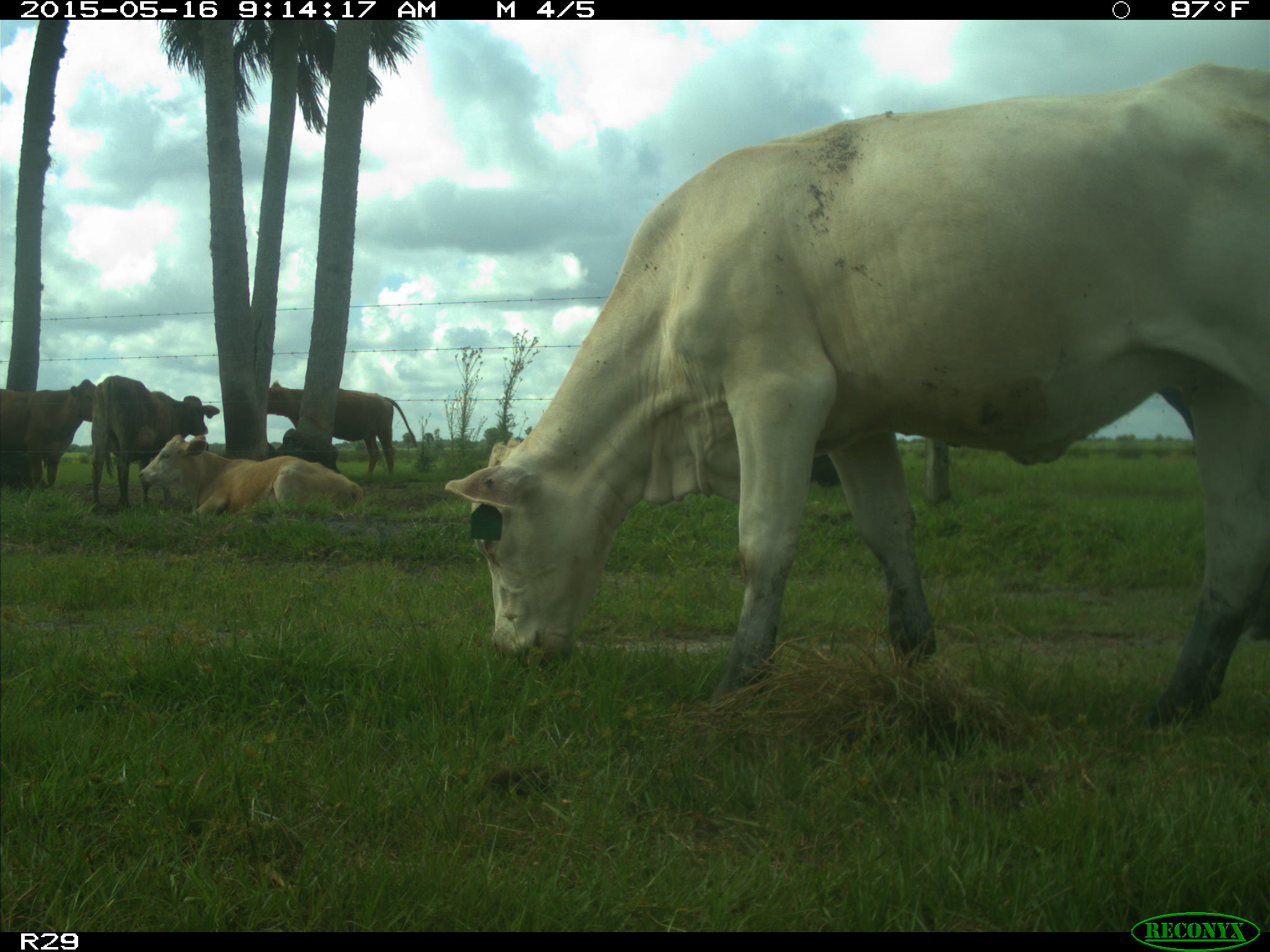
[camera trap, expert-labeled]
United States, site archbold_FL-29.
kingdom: Animalia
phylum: Chordata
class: Mammalia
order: Artiodactyla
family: Bovidae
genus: Bos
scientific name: Bos taurus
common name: domestic cow